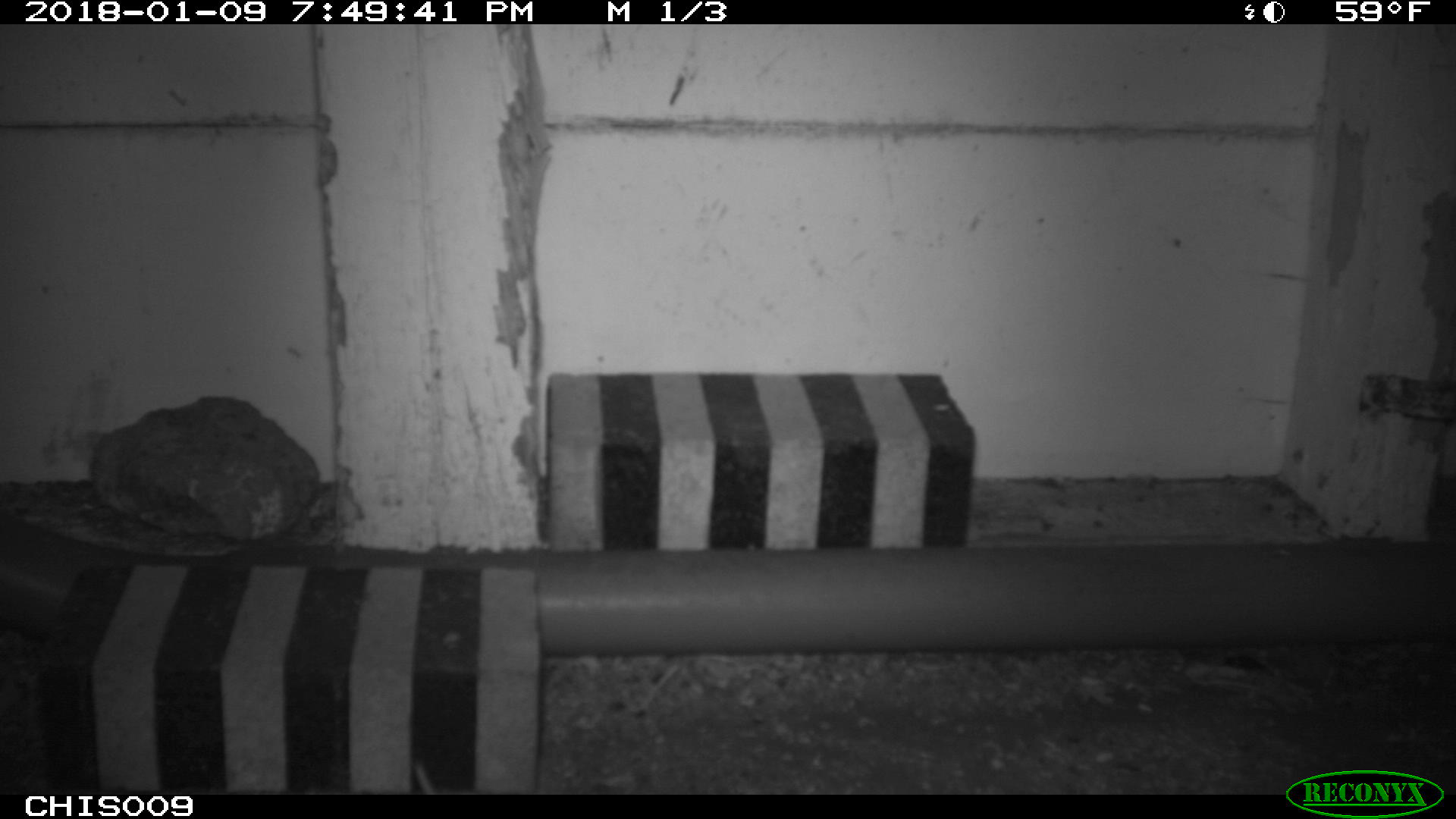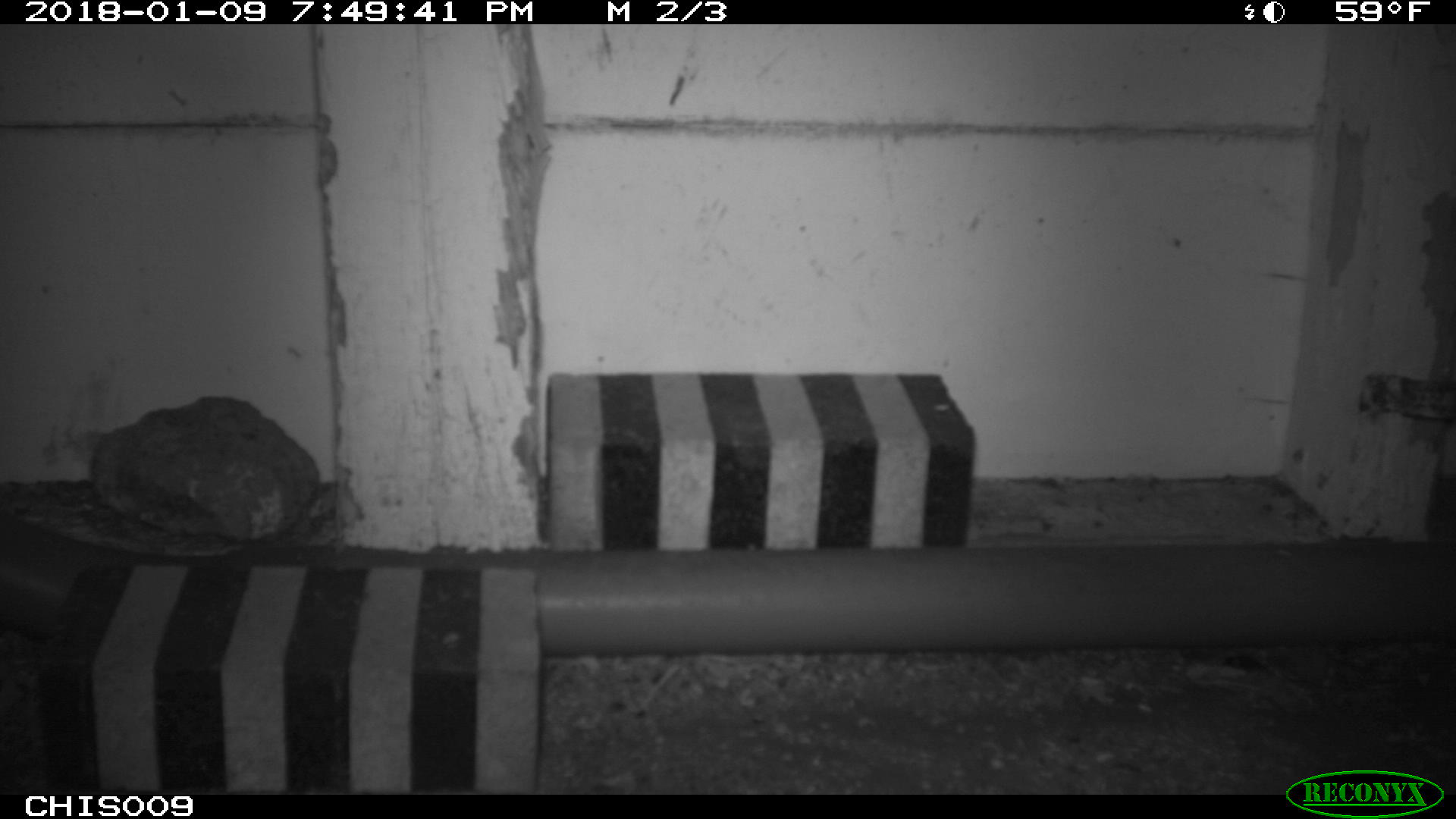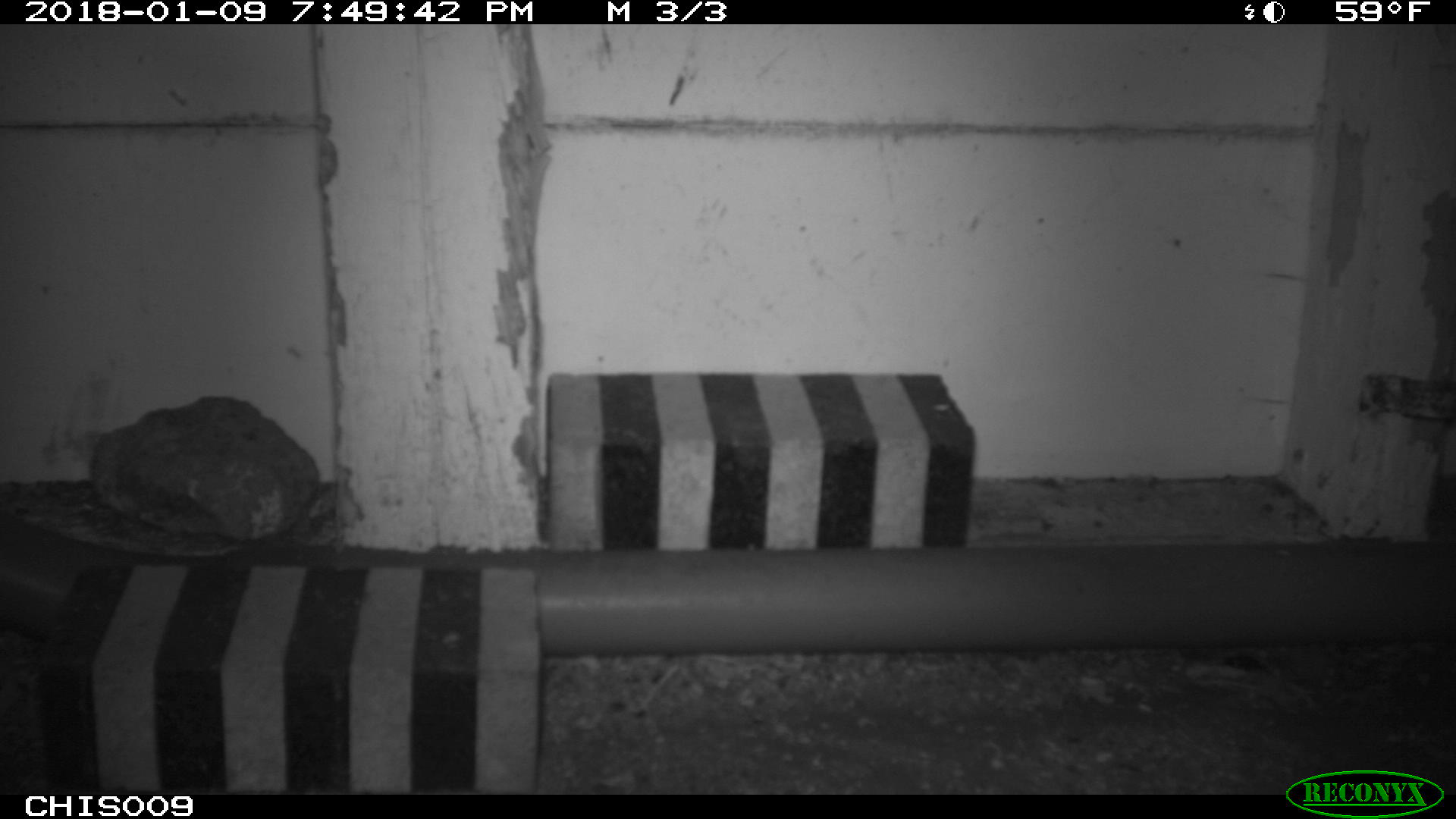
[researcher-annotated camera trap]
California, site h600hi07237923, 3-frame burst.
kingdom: Animalia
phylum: Chordata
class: Mammalia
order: Rodentia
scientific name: Rodentia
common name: rodent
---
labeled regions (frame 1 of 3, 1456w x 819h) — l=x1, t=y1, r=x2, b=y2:
rodent: l=416, t=767, r=434, b=794